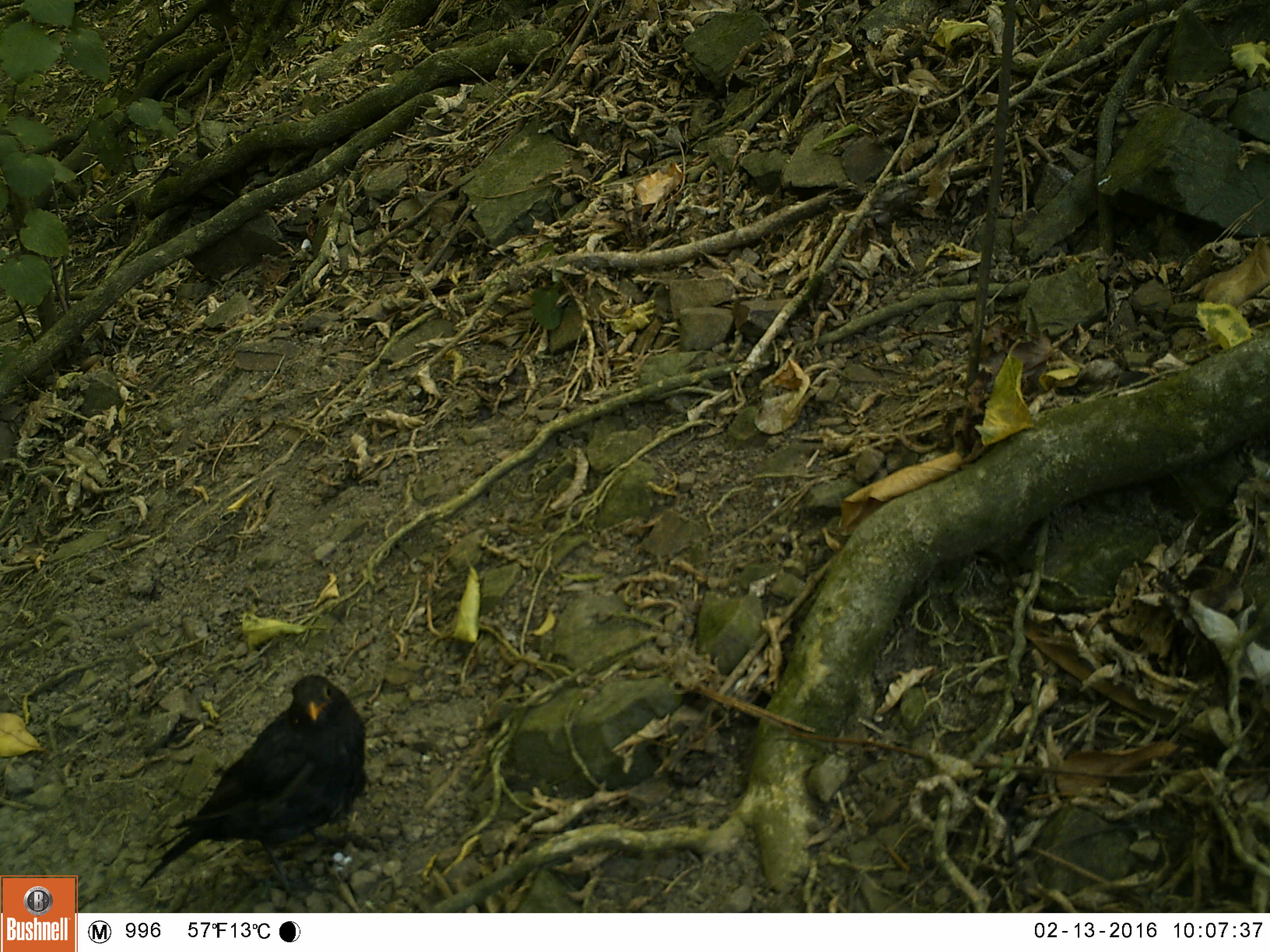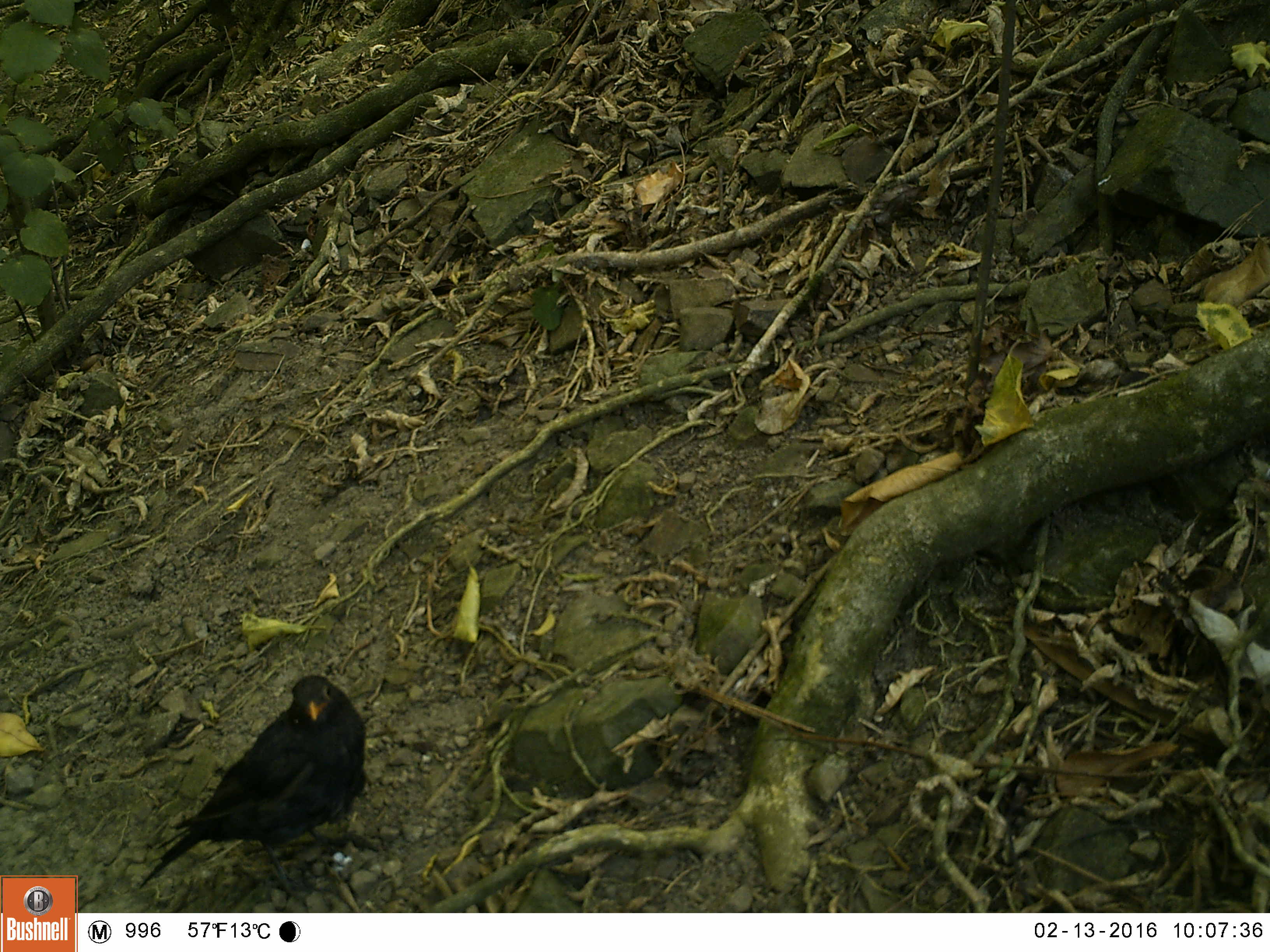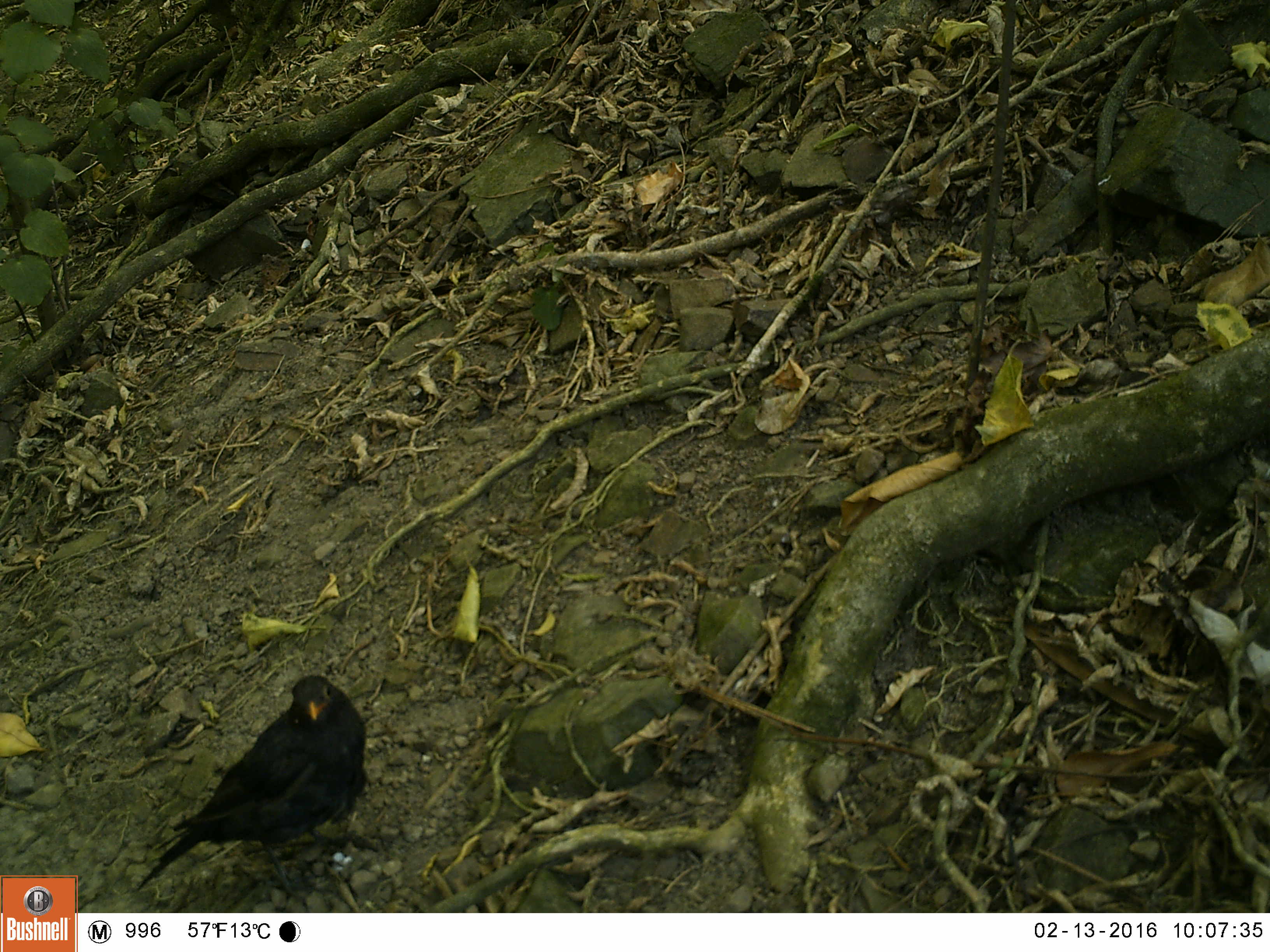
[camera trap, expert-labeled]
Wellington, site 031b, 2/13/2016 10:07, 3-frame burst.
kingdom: Animalia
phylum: Chordata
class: Aves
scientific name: Aves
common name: bird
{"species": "bird (Aves)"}